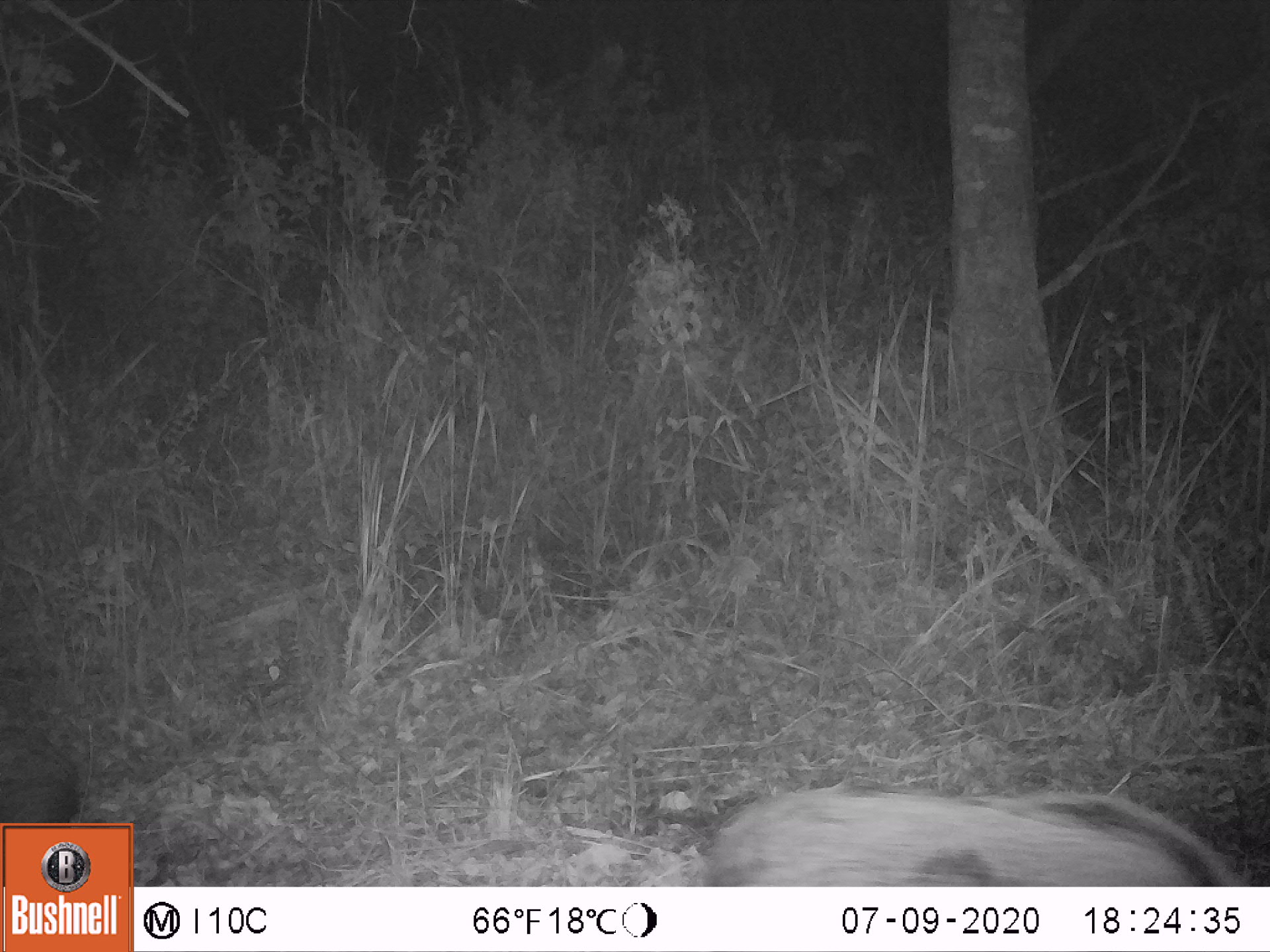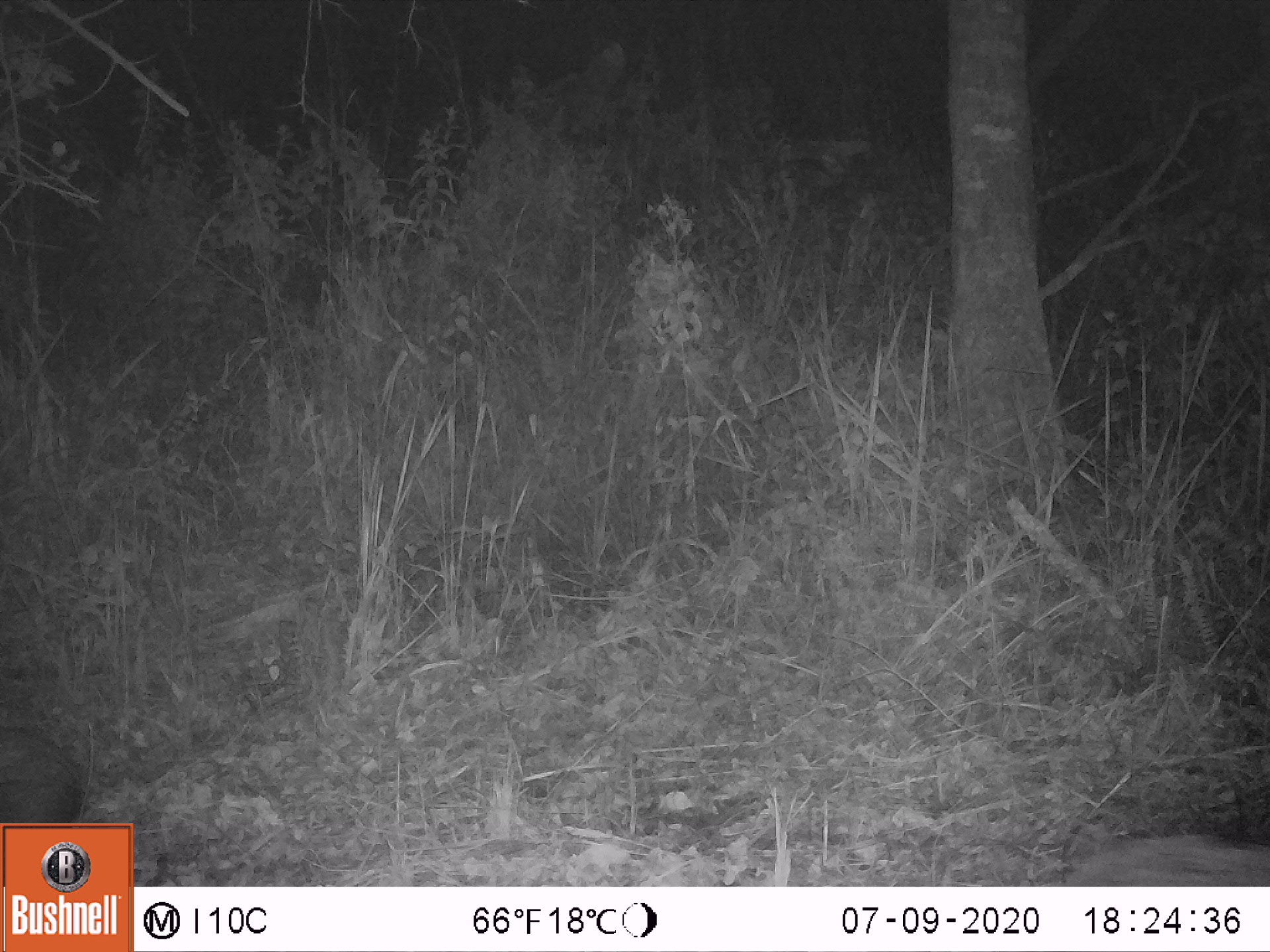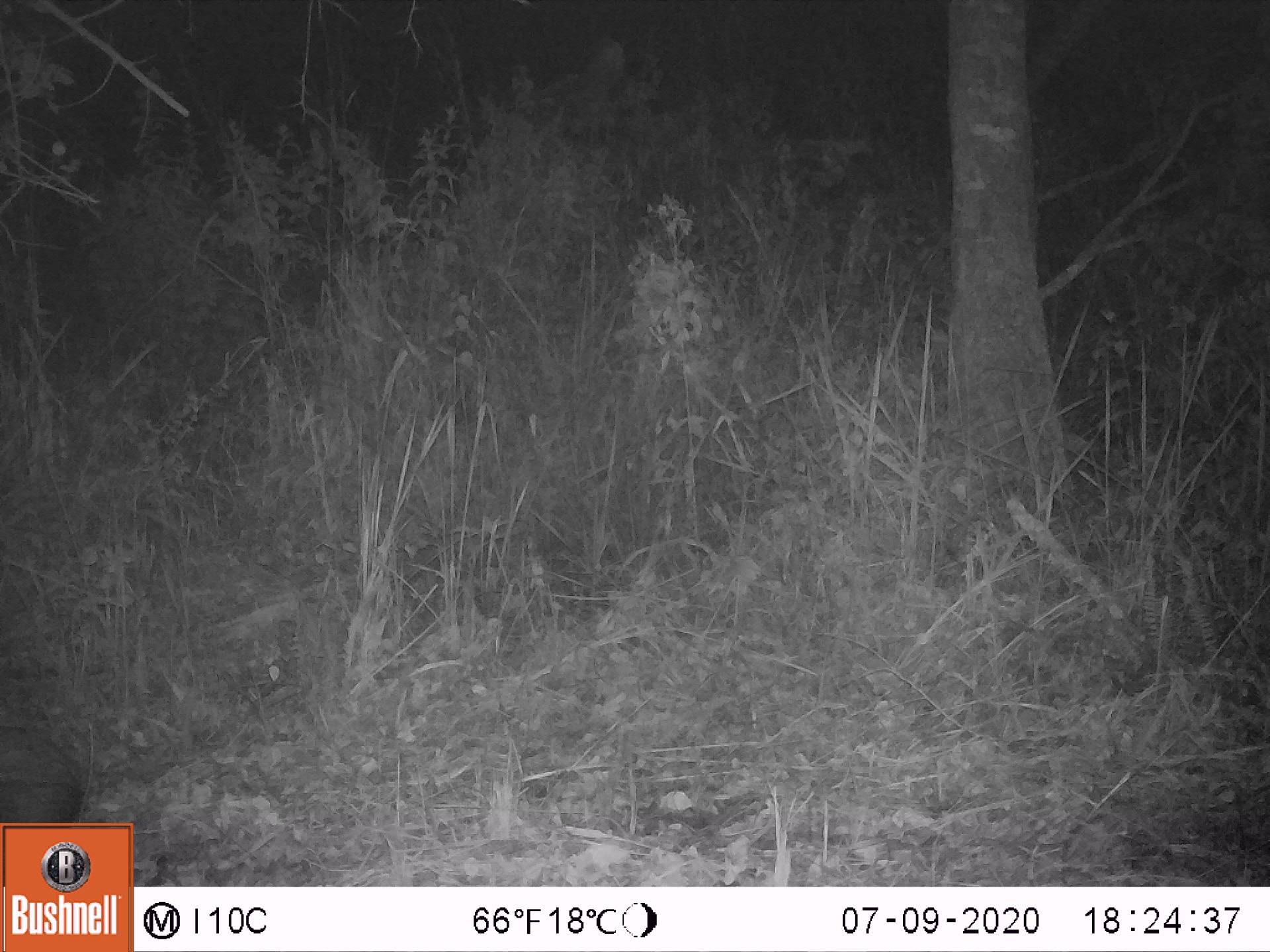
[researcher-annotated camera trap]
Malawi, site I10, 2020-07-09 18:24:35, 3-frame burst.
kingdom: Animalia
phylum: Chordata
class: Mammalia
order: Artiodactyla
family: Suidae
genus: Potamochoerus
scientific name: Potamochoerus larvatus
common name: bushpig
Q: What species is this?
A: Bushpig (Potamochoerus larvatus).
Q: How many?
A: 2.